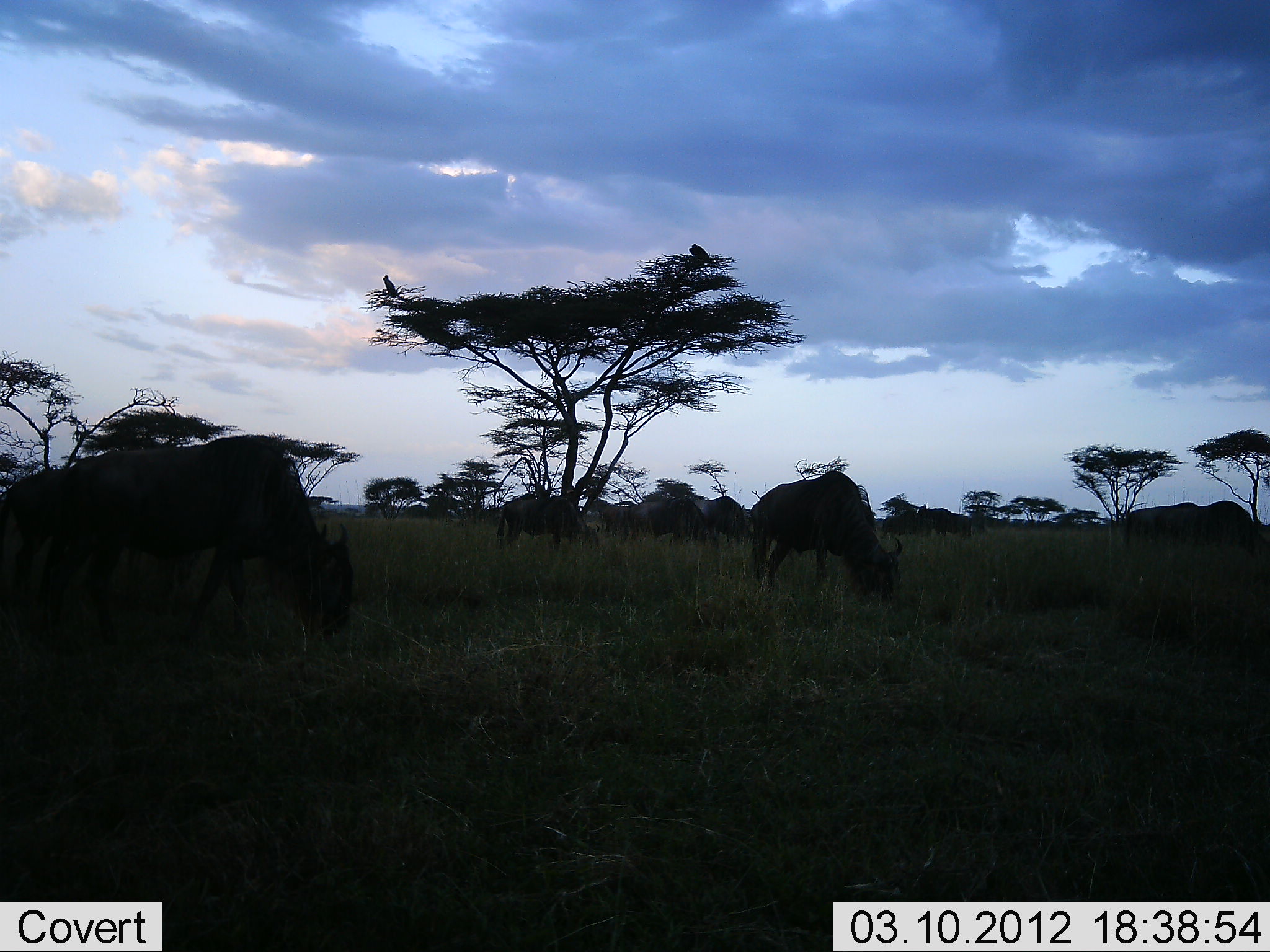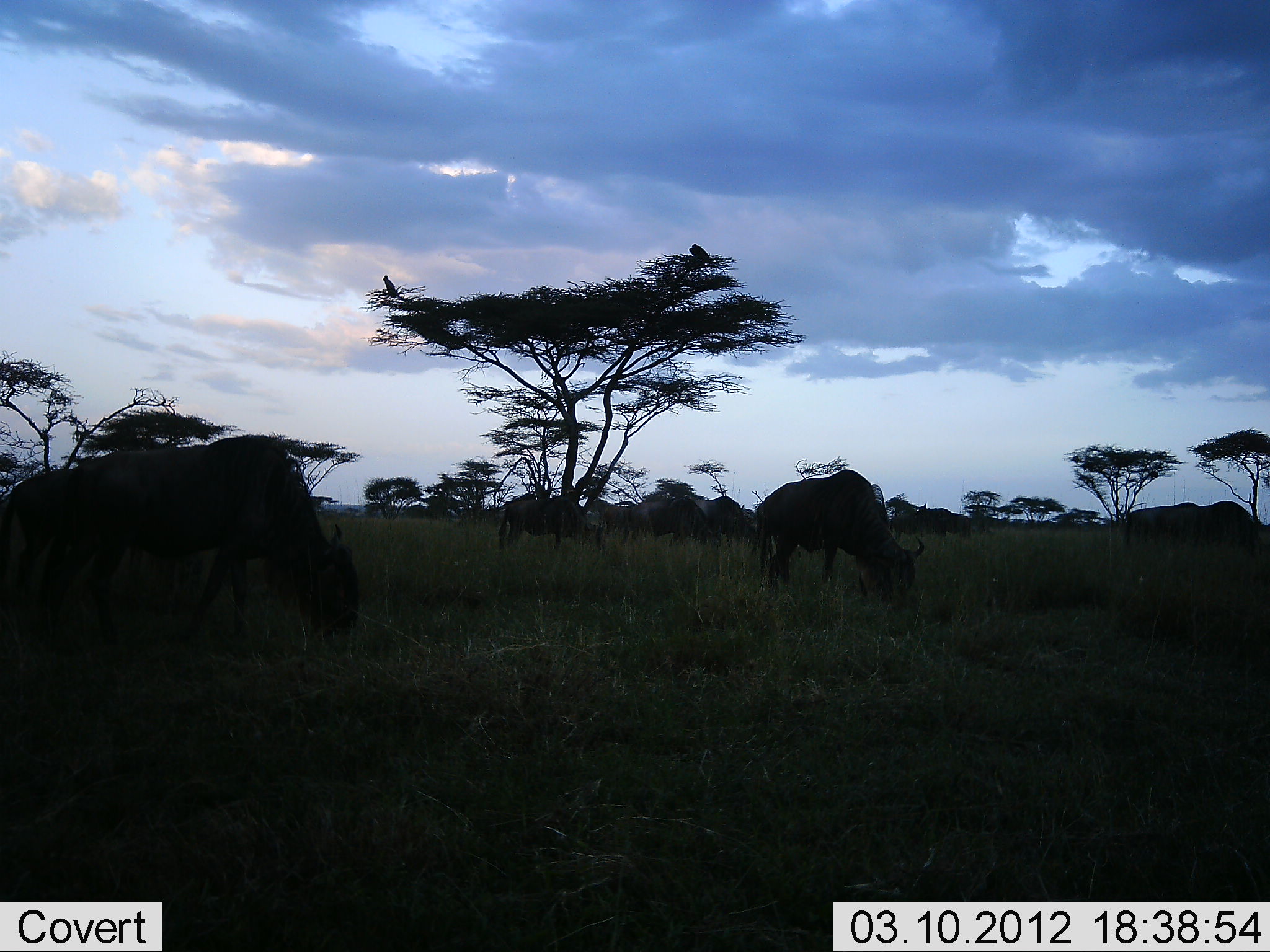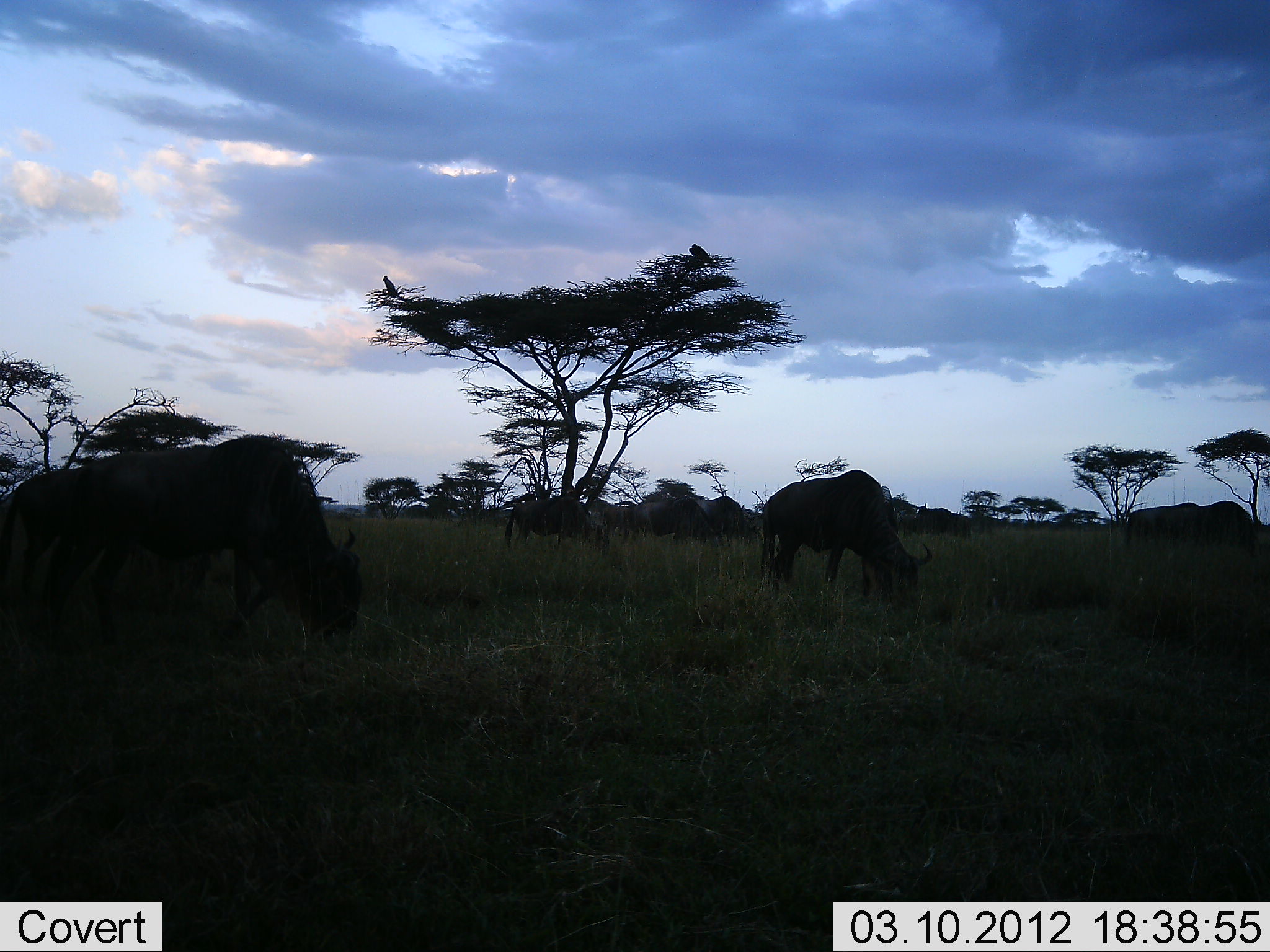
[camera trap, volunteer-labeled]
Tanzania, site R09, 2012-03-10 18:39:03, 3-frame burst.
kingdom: Animalia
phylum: Chordata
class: Mammalia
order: Artiodactyla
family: Bovidae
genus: Connochaetes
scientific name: Connochaetes taurinus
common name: blue wildebeest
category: wildebeest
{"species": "wildebeest (blue wildebeest) (Connochaetes taurinus)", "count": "7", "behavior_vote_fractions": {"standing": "19%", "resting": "4%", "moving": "8%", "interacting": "0%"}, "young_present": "4%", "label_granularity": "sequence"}